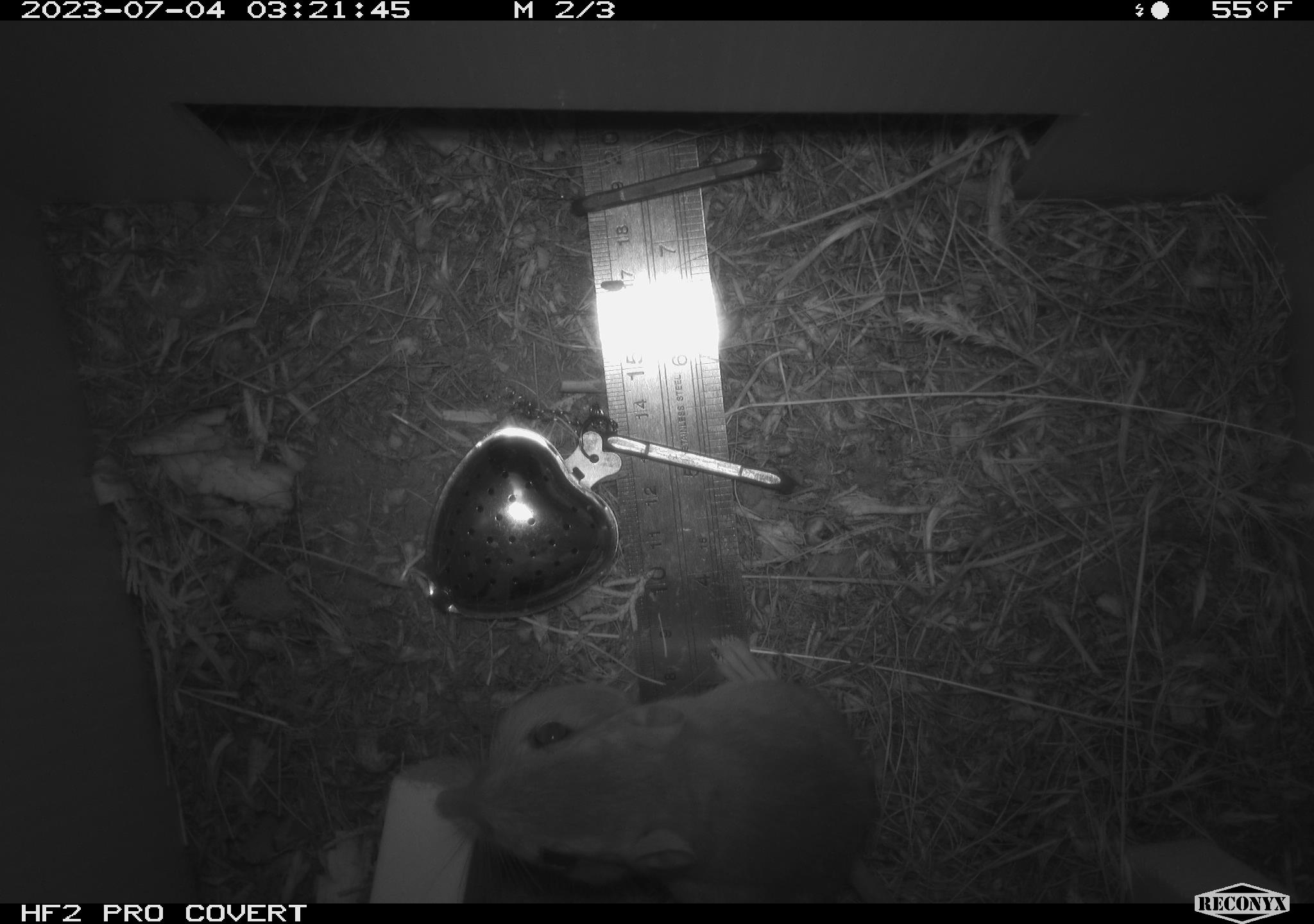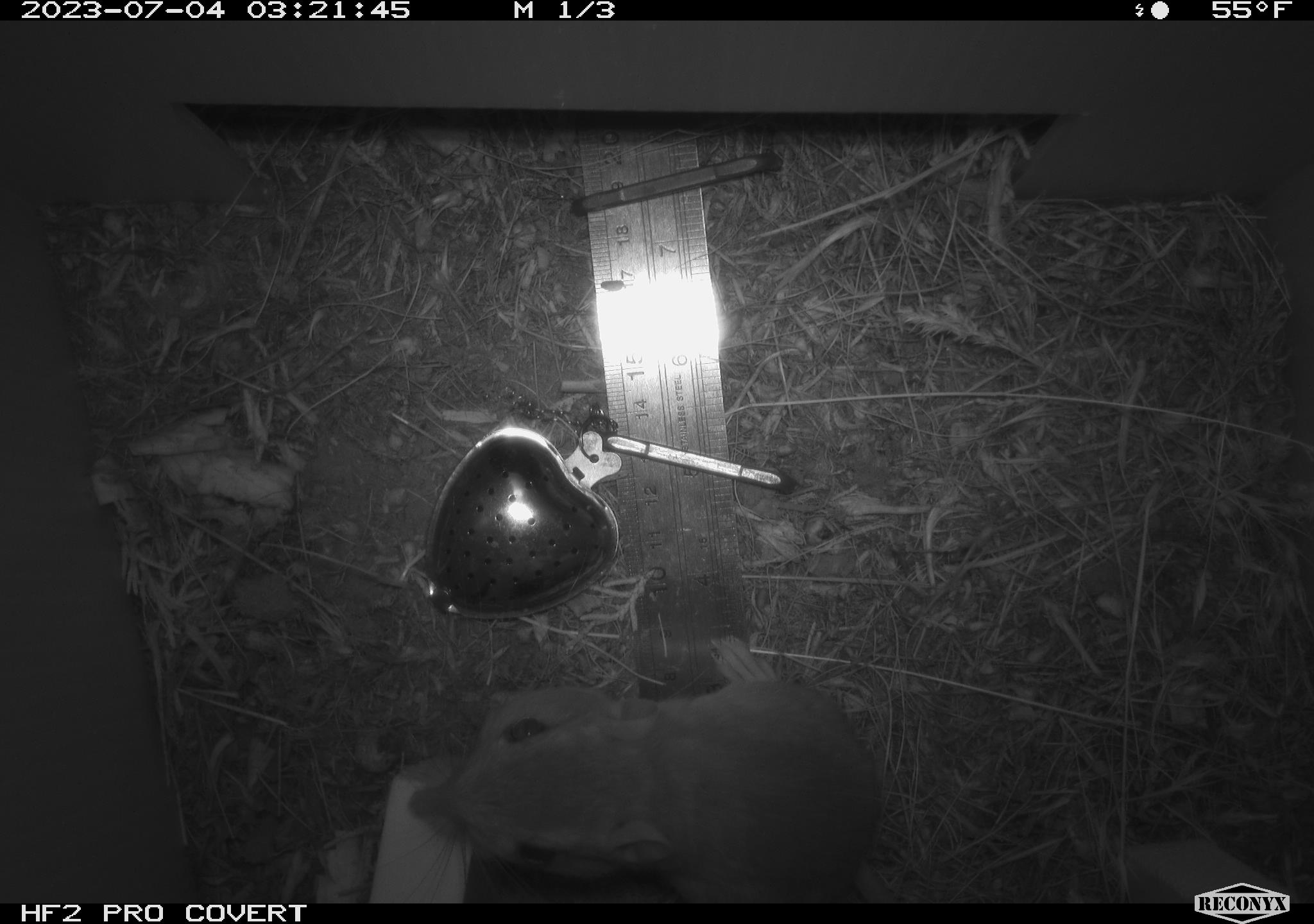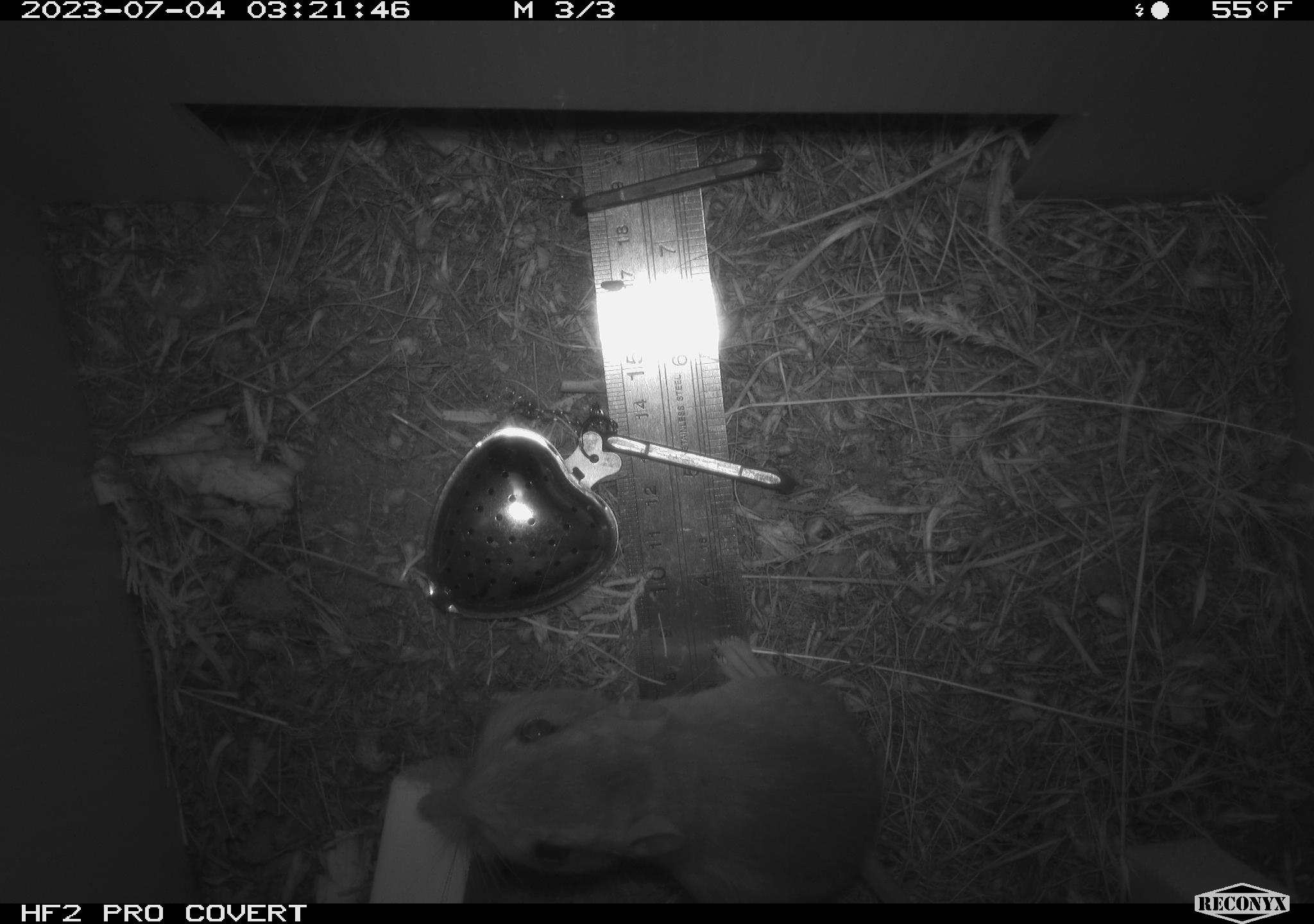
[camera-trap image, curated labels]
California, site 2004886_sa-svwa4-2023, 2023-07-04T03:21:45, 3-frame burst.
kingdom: Animalia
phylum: Chordata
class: Mammalia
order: Rodentia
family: Heteromyidae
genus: Dipodomys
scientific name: Dipodomys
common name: kangaroo rats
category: dipodomys species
Dipodomys species (kangaroo rats) (Dipodomys).